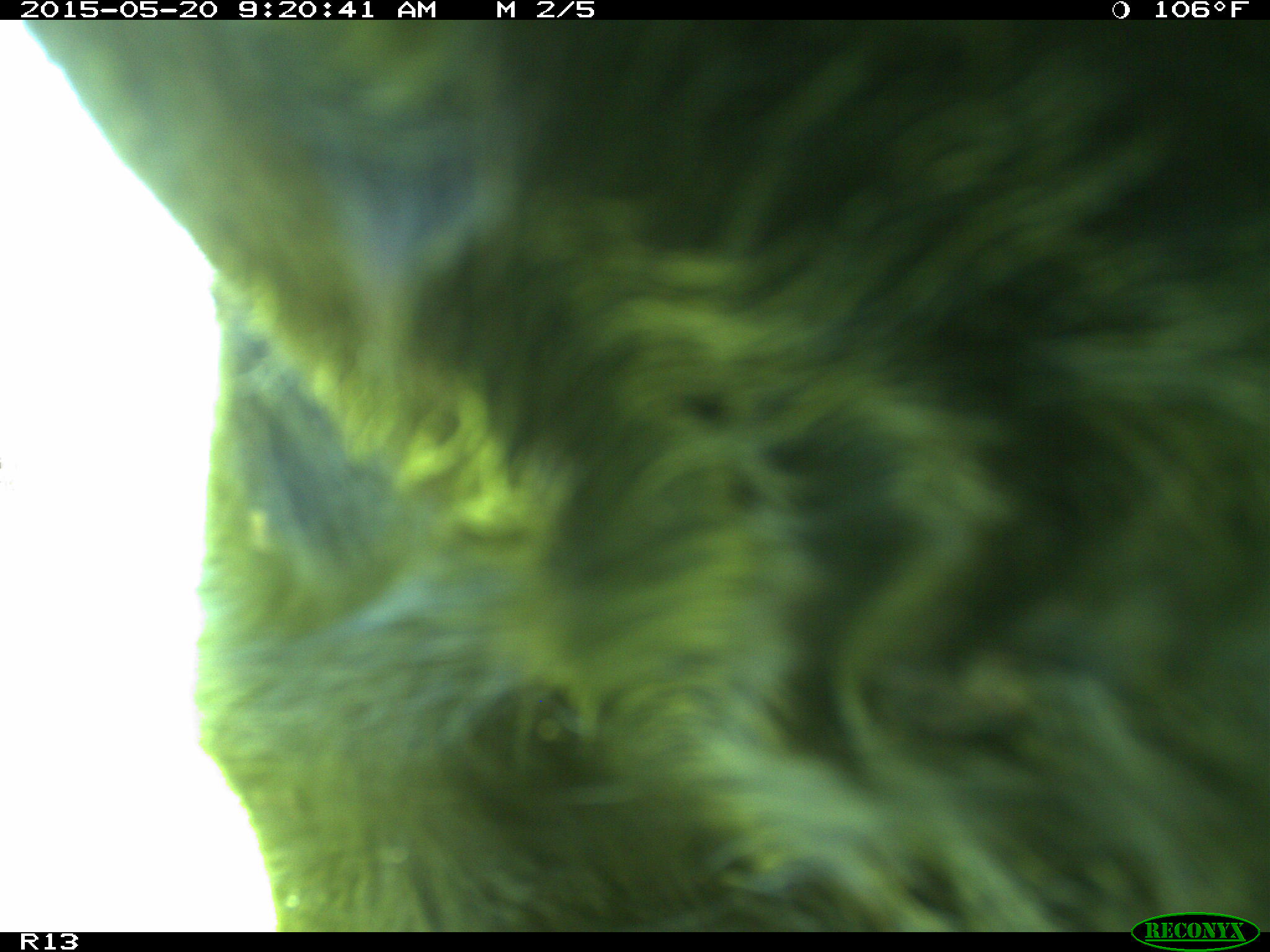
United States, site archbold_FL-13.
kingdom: Animalia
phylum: Chordata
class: Mammalia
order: Artiodactyla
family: Bovidae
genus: Bos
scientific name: Bos taurus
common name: domestic cow